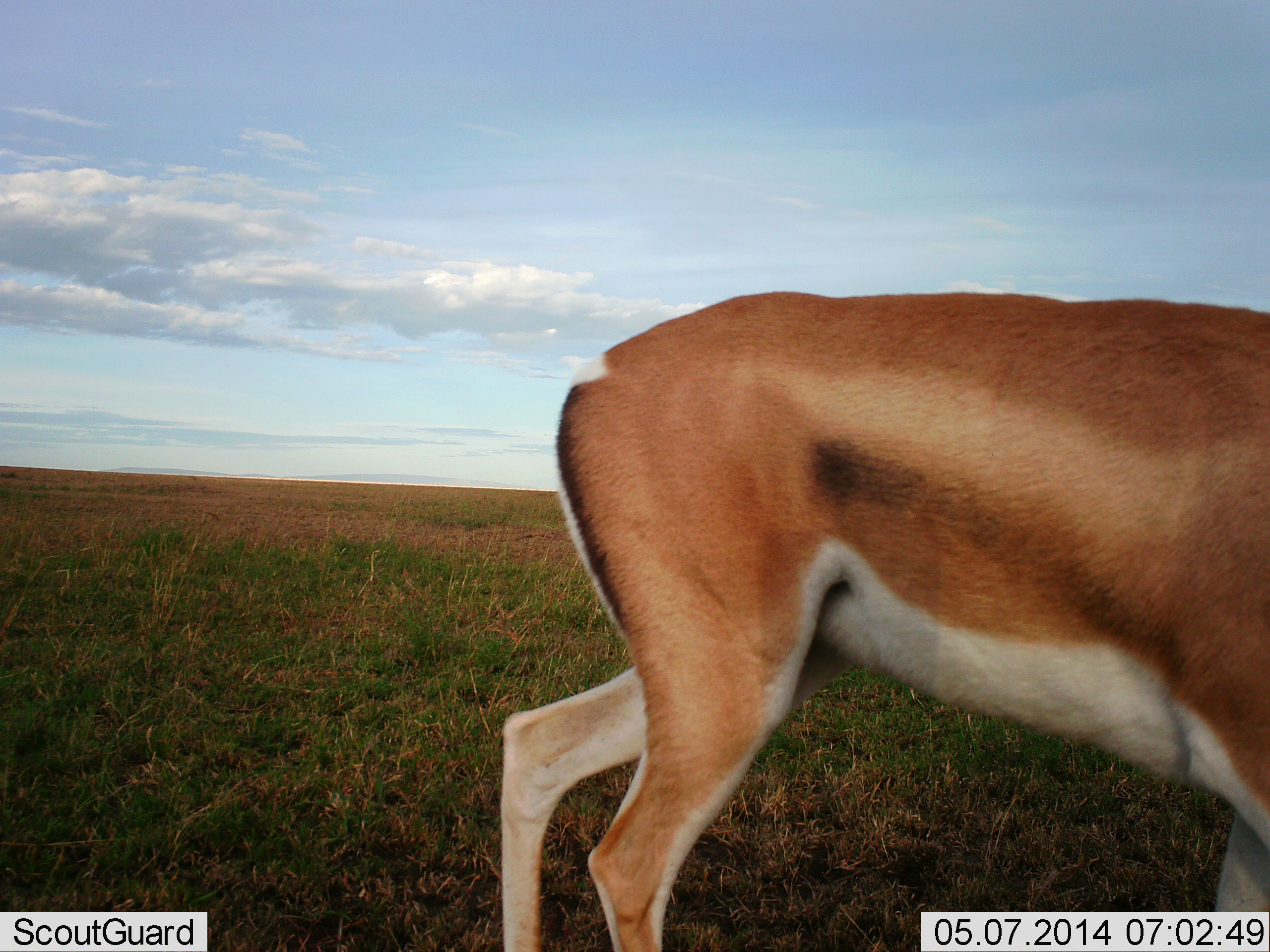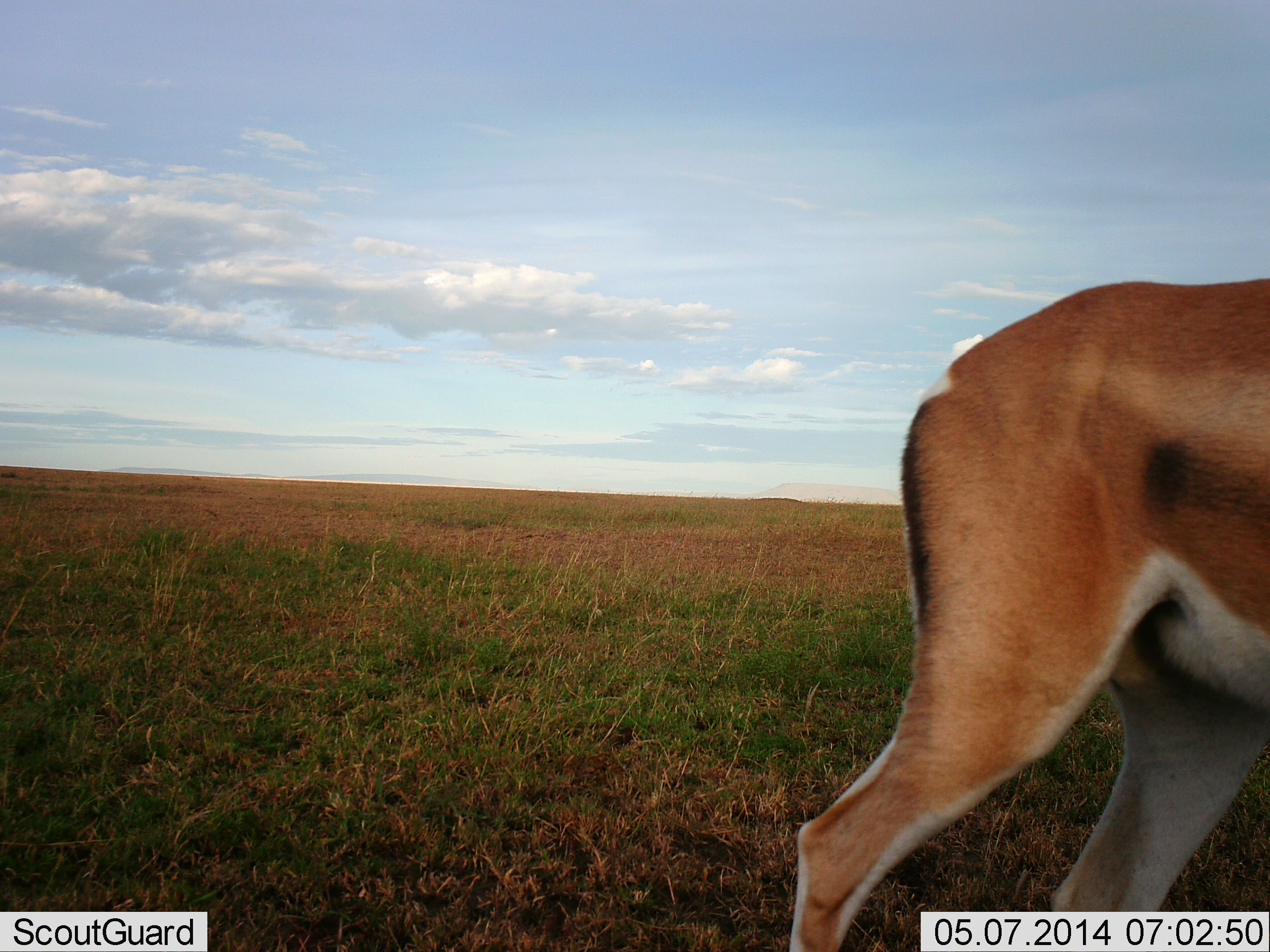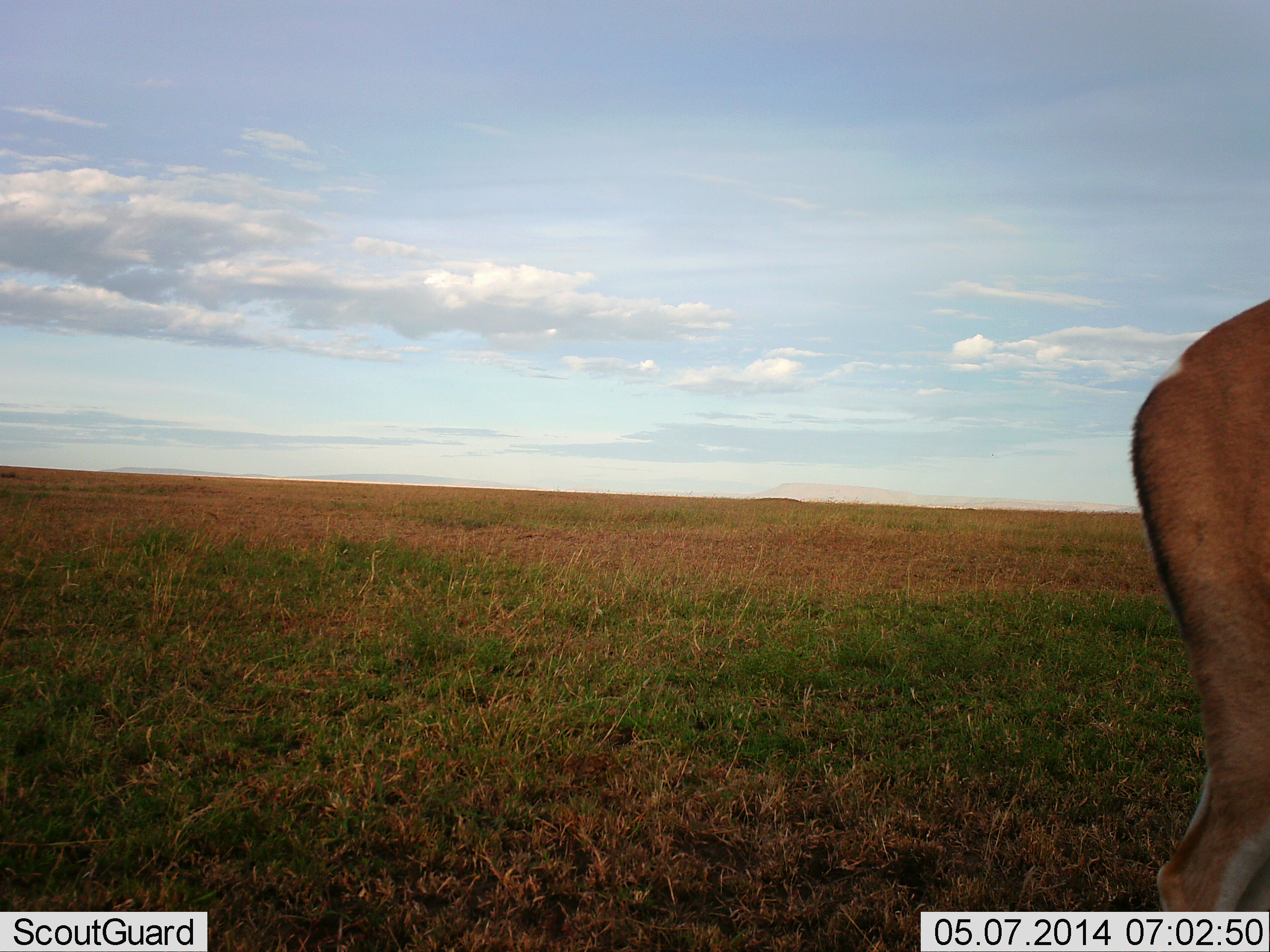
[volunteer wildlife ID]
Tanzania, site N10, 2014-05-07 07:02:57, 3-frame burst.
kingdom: Animalia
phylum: Chordata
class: Mammalia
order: Artiodactyla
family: Bovidae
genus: Nanger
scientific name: Nanger granti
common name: grant's gazelle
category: gazellegrants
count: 1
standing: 30%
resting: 0%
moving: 80%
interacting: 0%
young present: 0%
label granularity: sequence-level